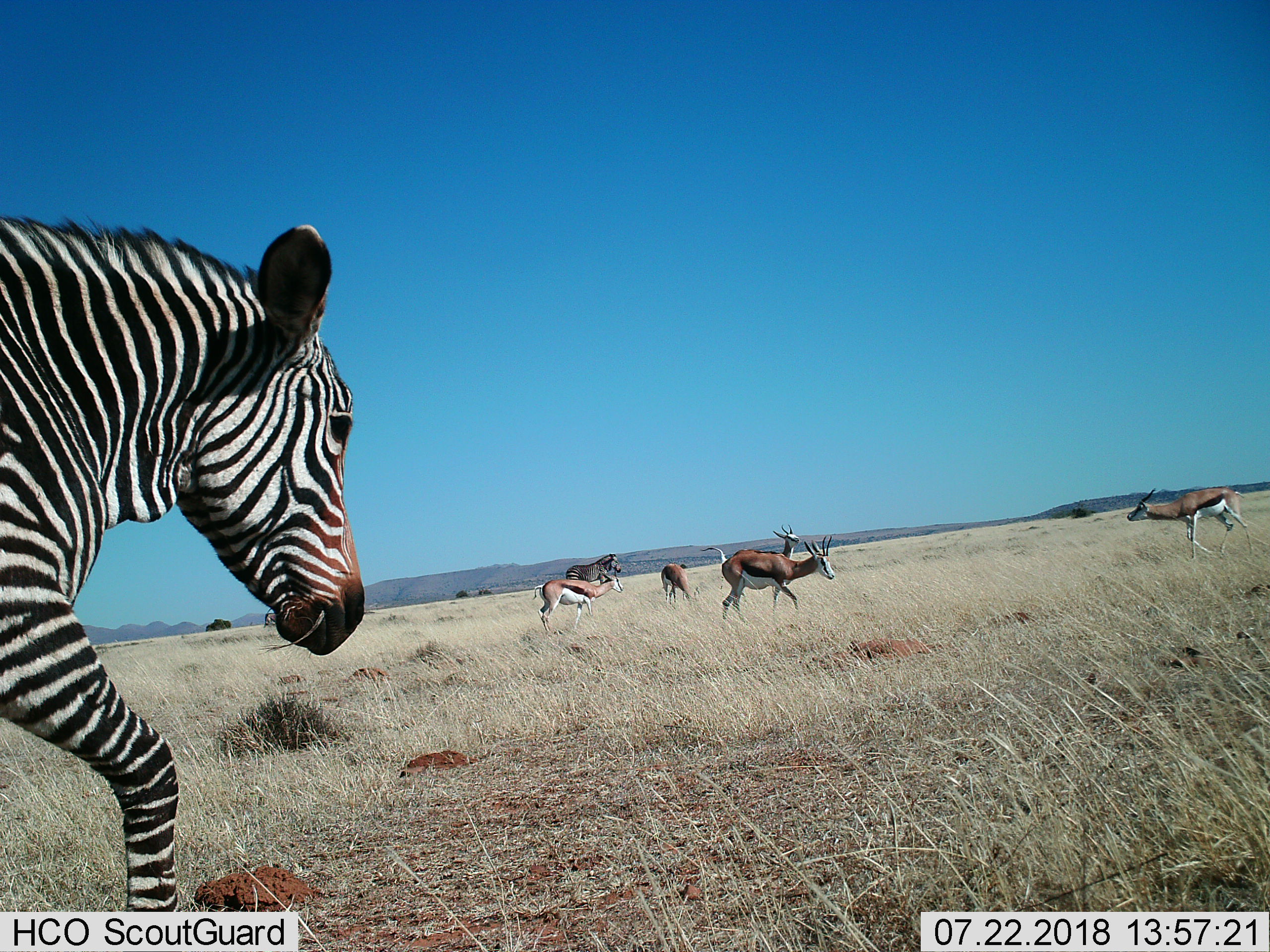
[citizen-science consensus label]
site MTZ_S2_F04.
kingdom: Animalia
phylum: Chordata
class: Mammalia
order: Artiodactyla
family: Bovidae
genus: Antidorcas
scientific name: Antidorcas marsupialis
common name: springbok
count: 5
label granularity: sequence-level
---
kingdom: Animalia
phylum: Chordata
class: Mammalia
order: Perissodactyla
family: Equidae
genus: Equus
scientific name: Equus zebra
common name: mountain zebra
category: zebramountain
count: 2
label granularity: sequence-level